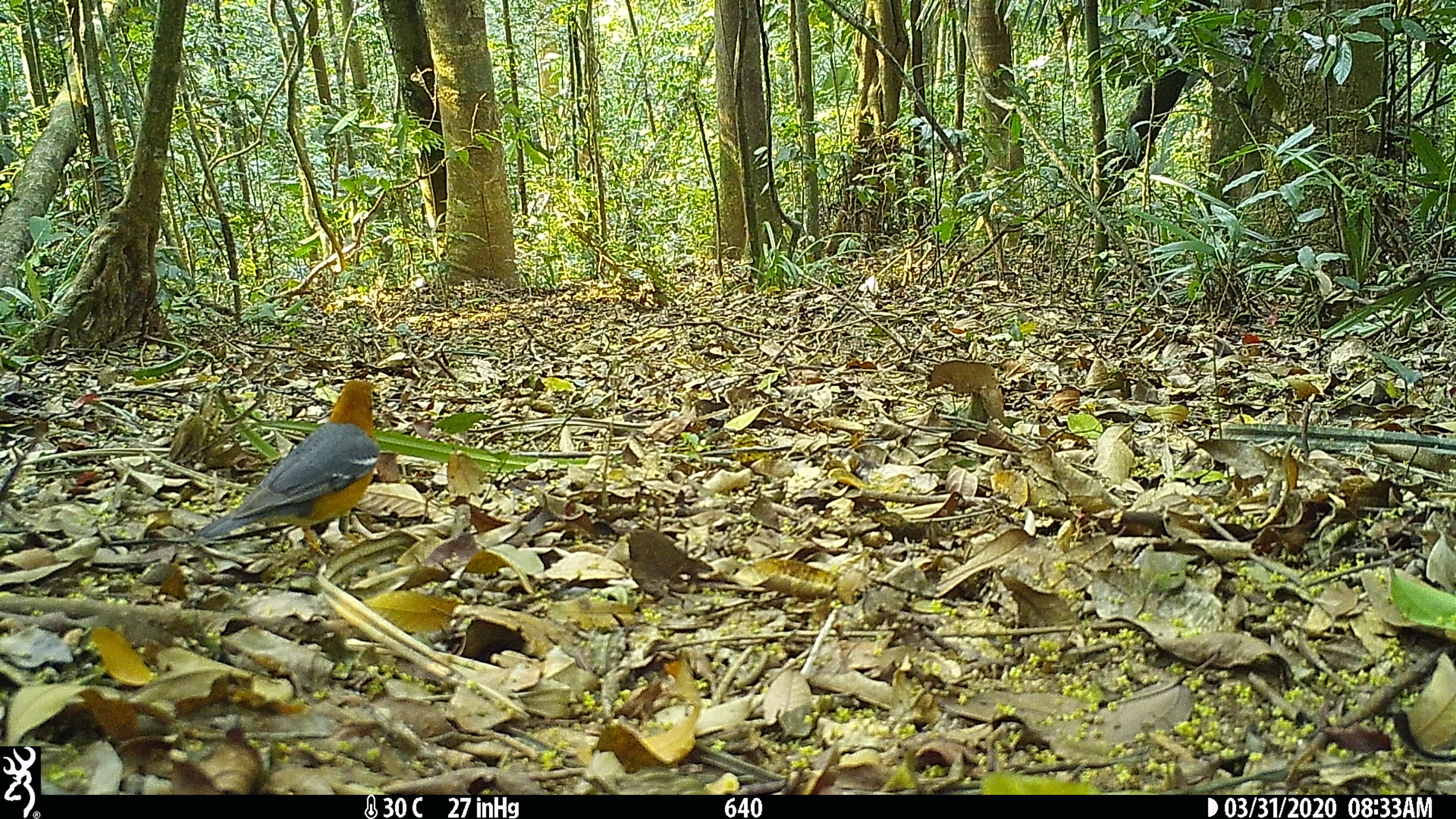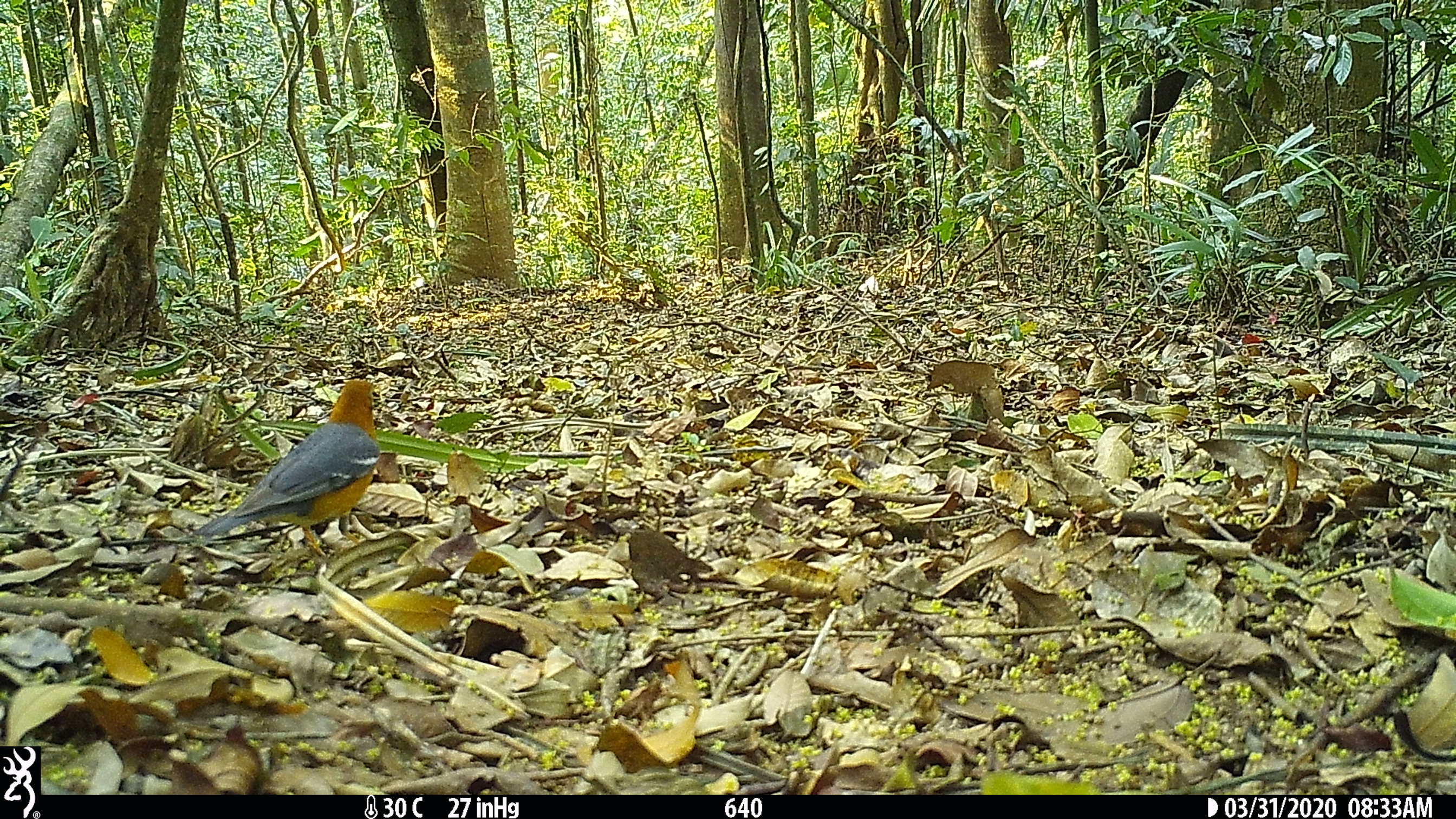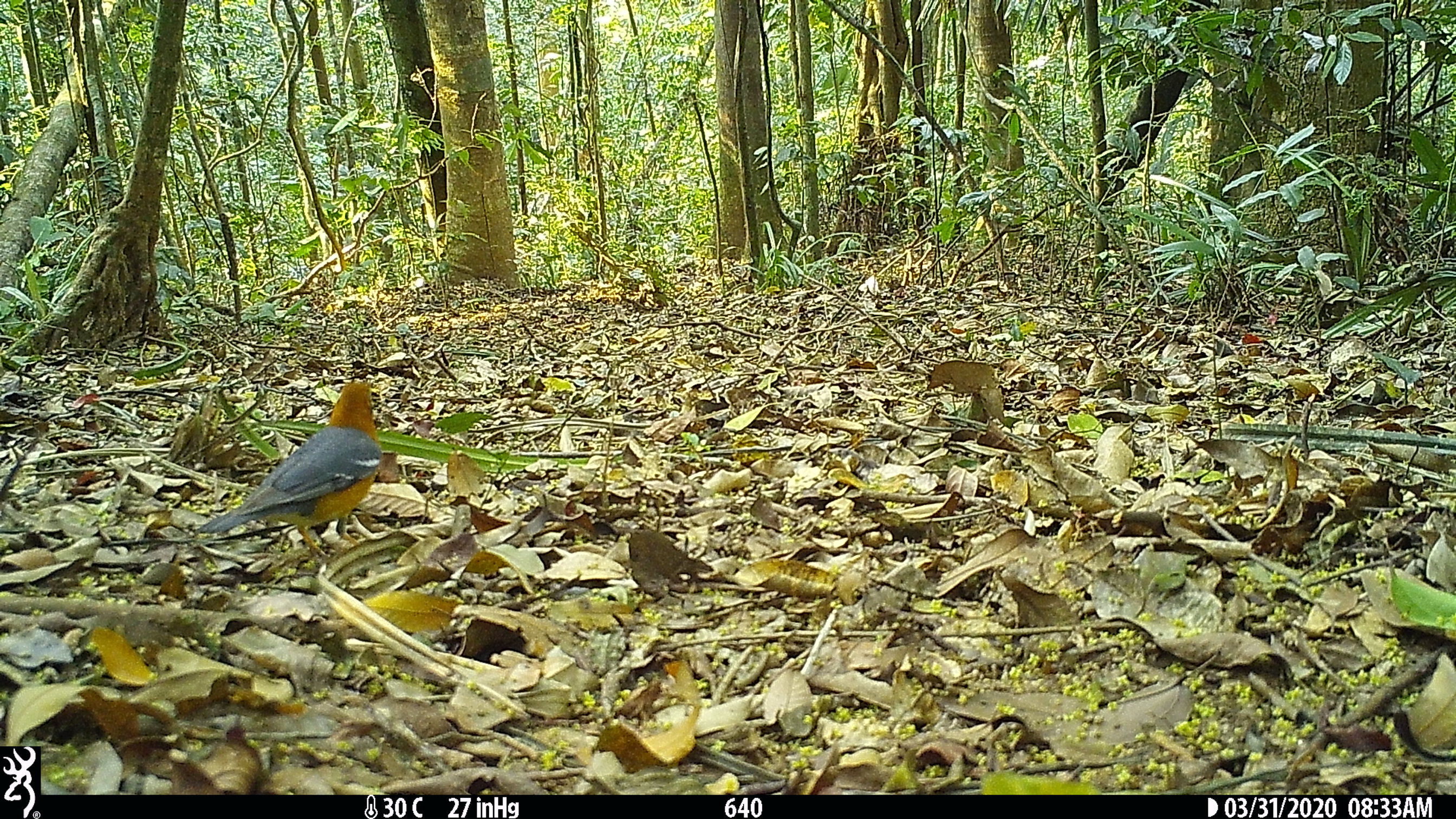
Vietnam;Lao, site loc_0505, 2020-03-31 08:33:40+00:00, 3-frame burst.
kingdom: Animalia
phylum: Chordata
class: Aves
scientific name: Aves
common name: bird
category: unidentified bird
Unidentified bird (bird) (Aves). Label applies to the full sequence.